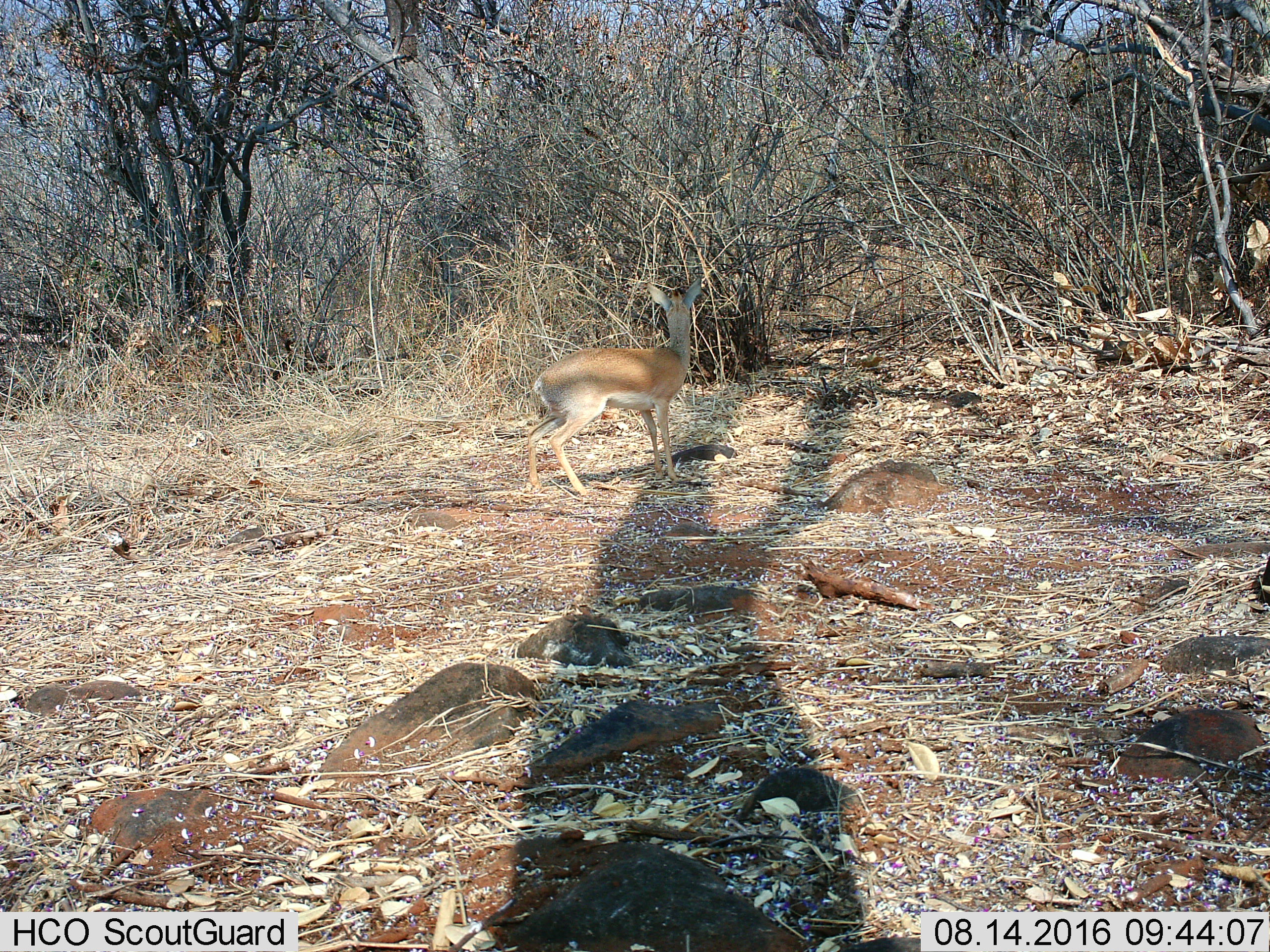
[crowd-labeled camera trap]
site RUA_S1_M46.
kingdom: Animalia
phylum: Chordata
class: Mammalia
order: Artiodactyla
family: Bovidae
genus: Madoqua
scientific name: Madoqua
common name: dik-dik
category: dikdik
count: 1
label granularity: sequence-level